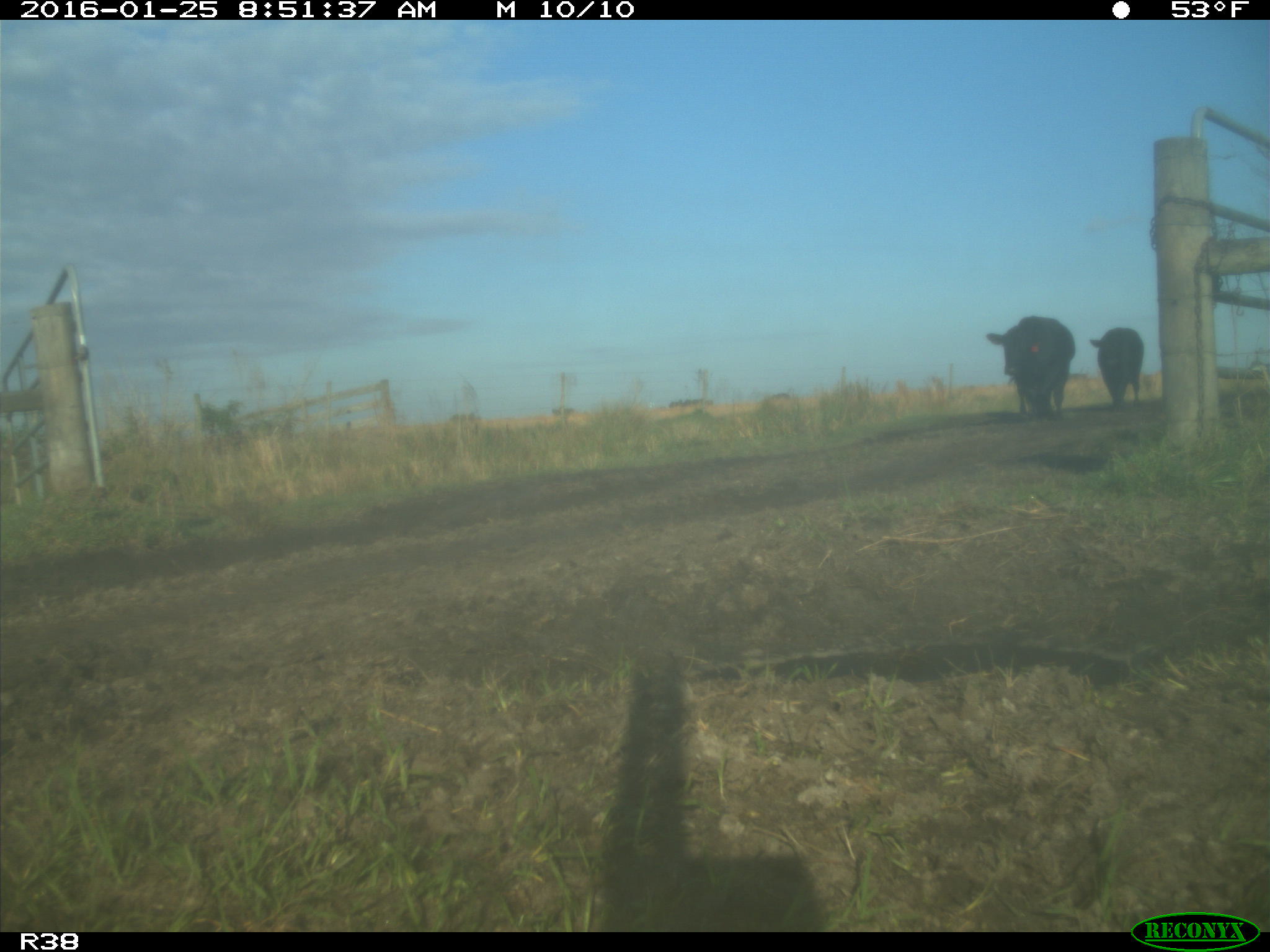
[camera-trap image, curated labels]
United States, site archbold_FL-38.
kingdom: Animalia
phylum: Chordata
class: Mammalia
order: Artiodactyla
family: Bovidae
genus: Bos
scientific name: Bos taurus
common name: domestic cow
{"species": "Bos taurus (domestic cow)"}